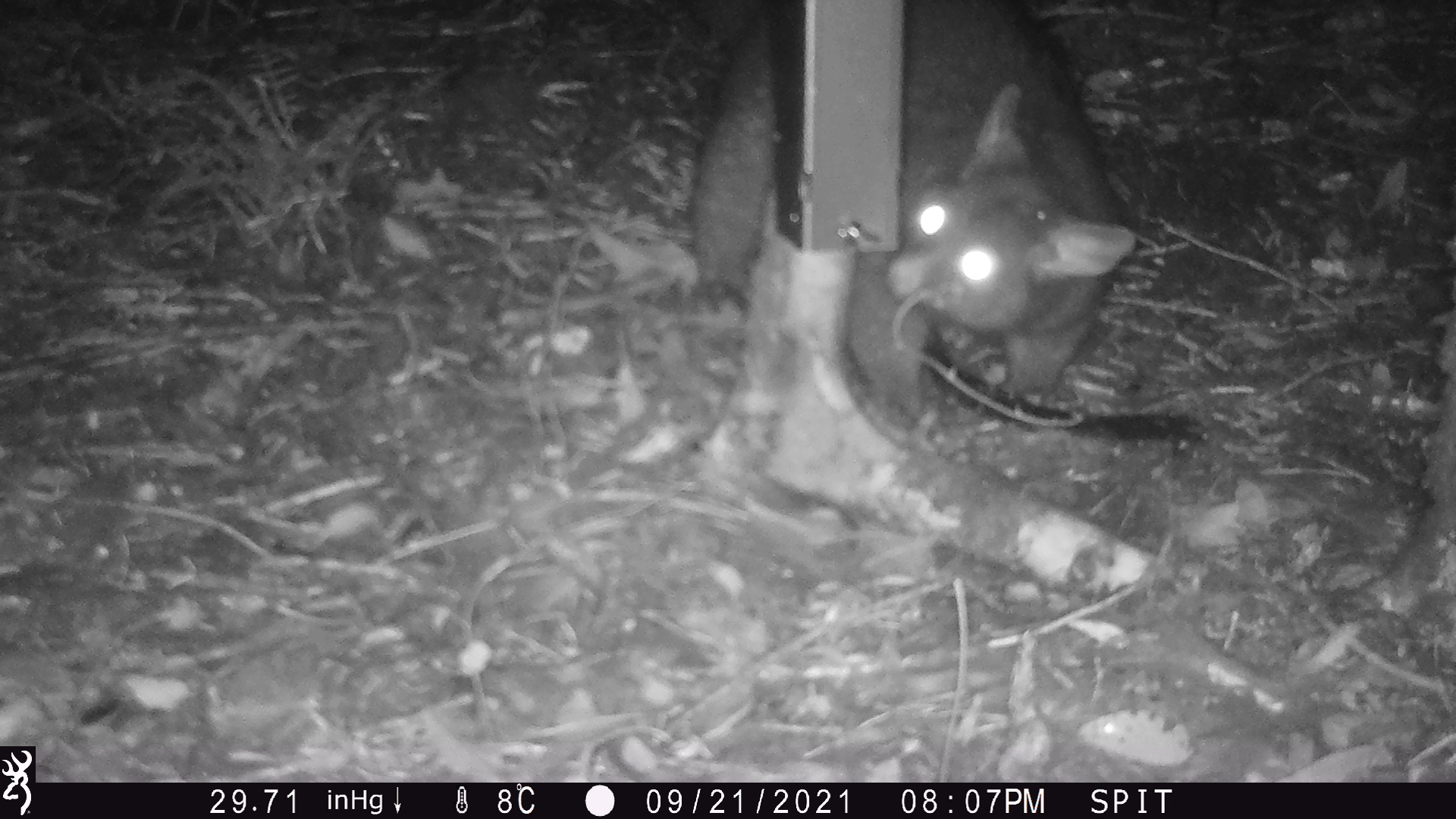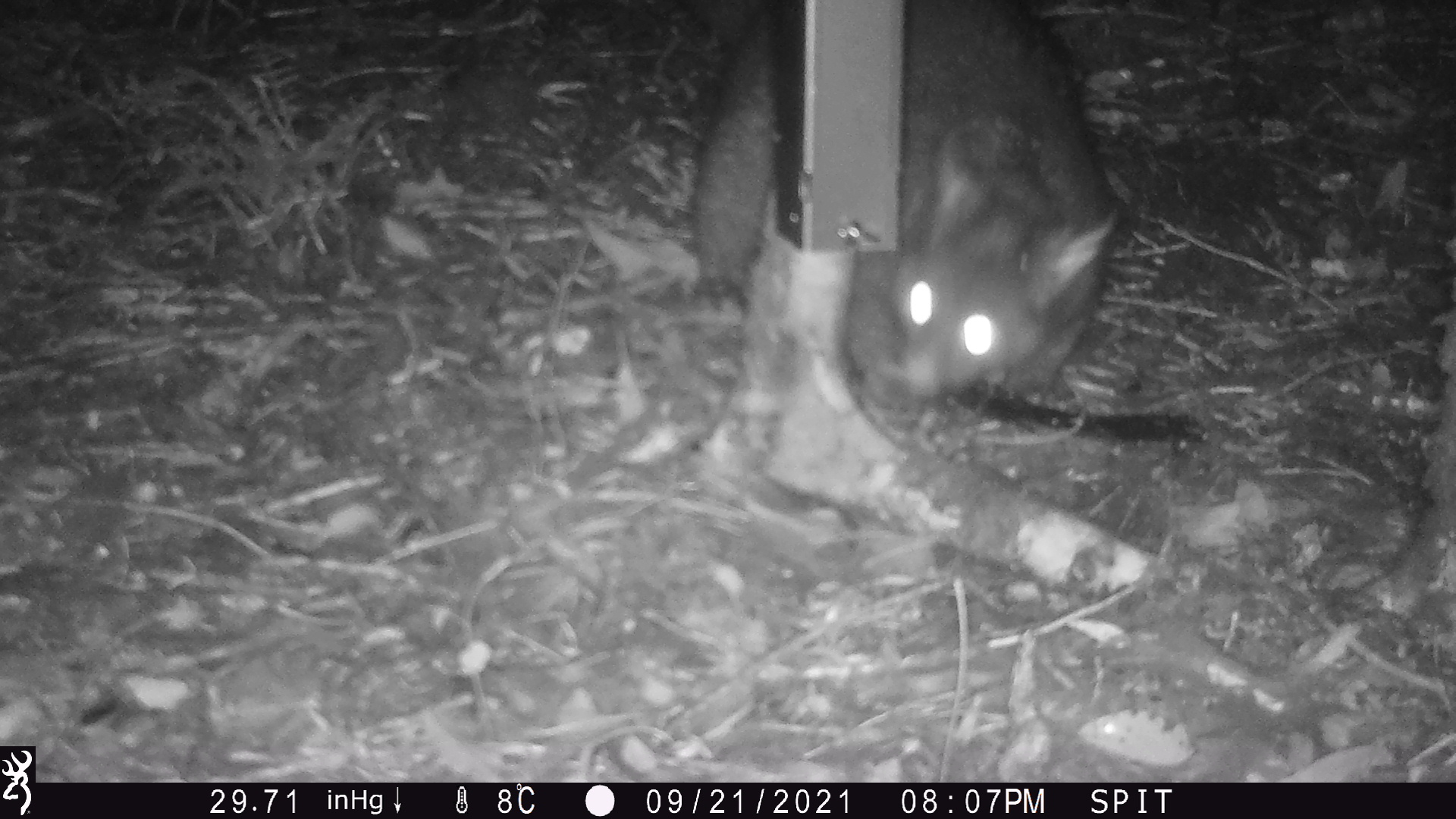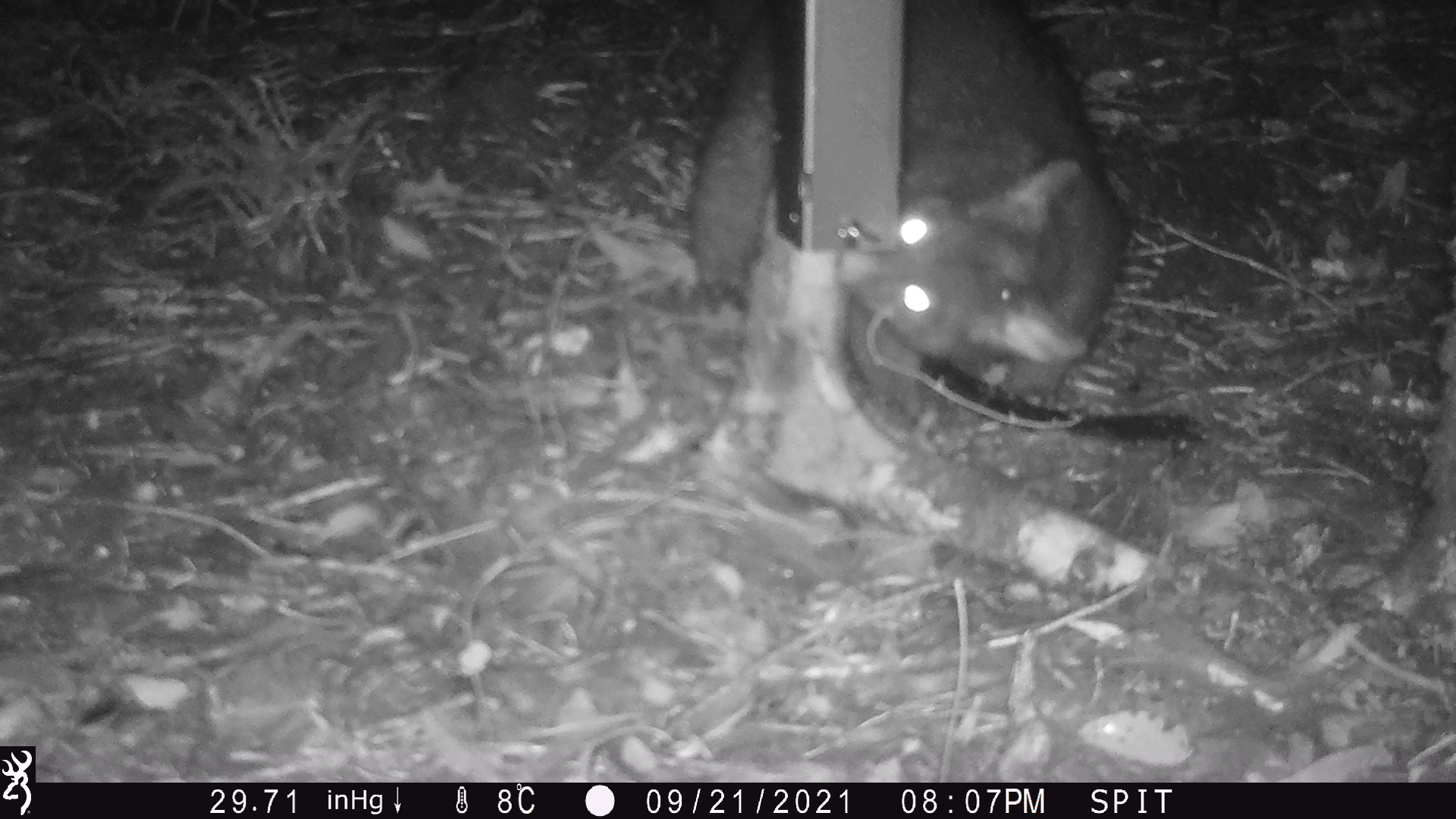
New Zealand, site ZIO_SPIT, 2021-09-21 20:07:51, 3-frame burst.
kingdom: Animalia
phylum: Chordata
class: Mammalia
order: Diprotodontia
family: Phalangeridae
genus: Trichosurus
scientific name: Trichosurus vulpecula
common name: common brushtail possum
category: possum